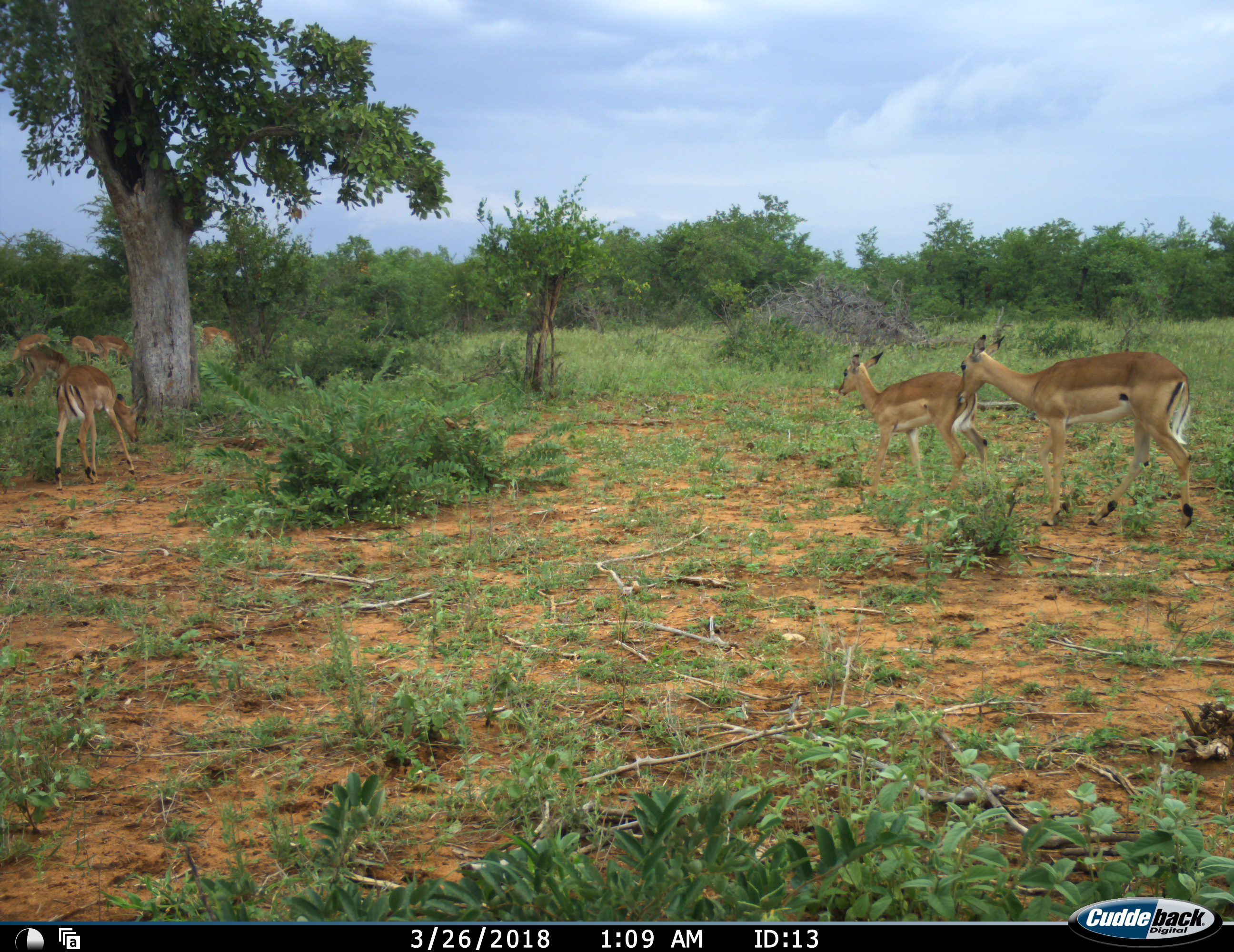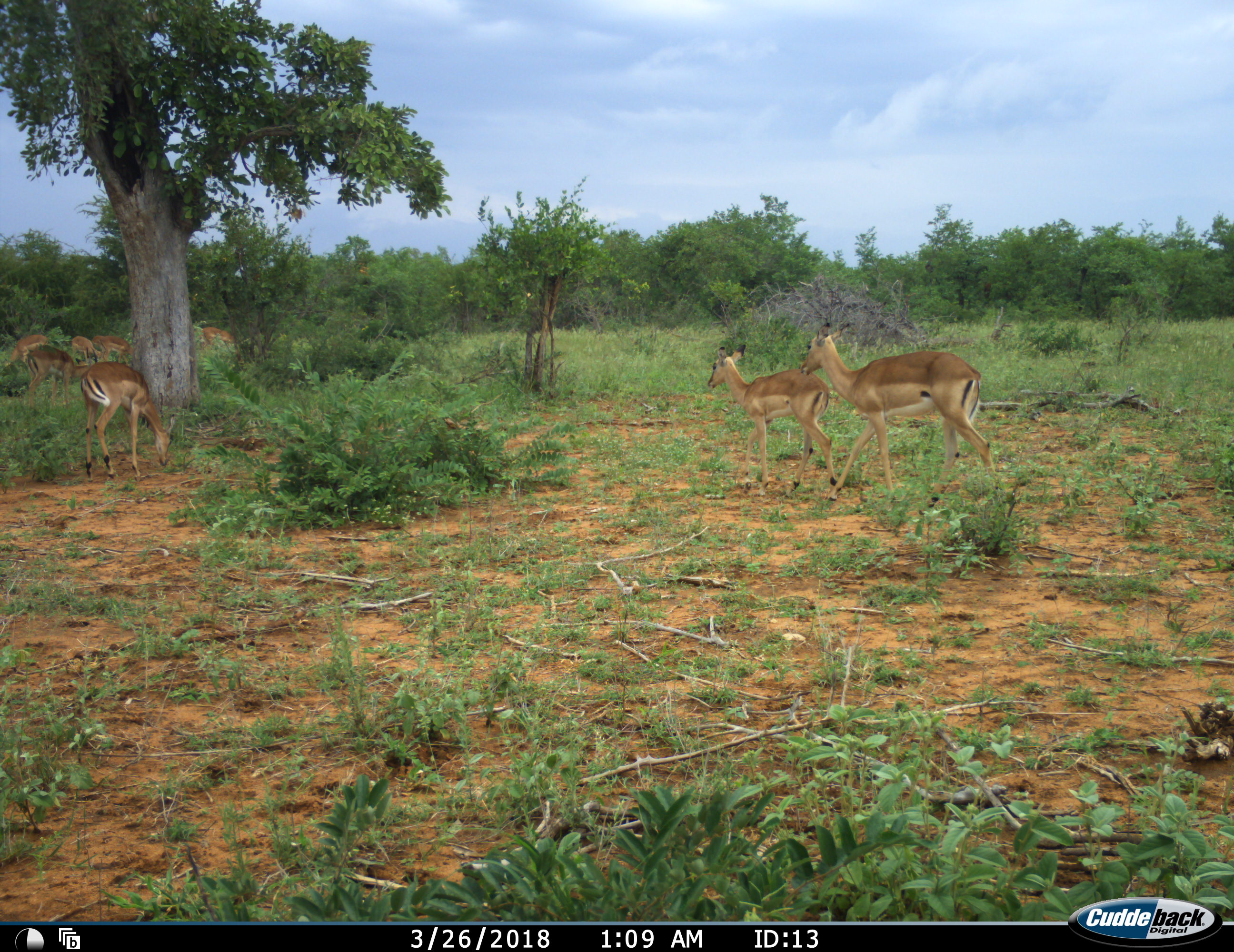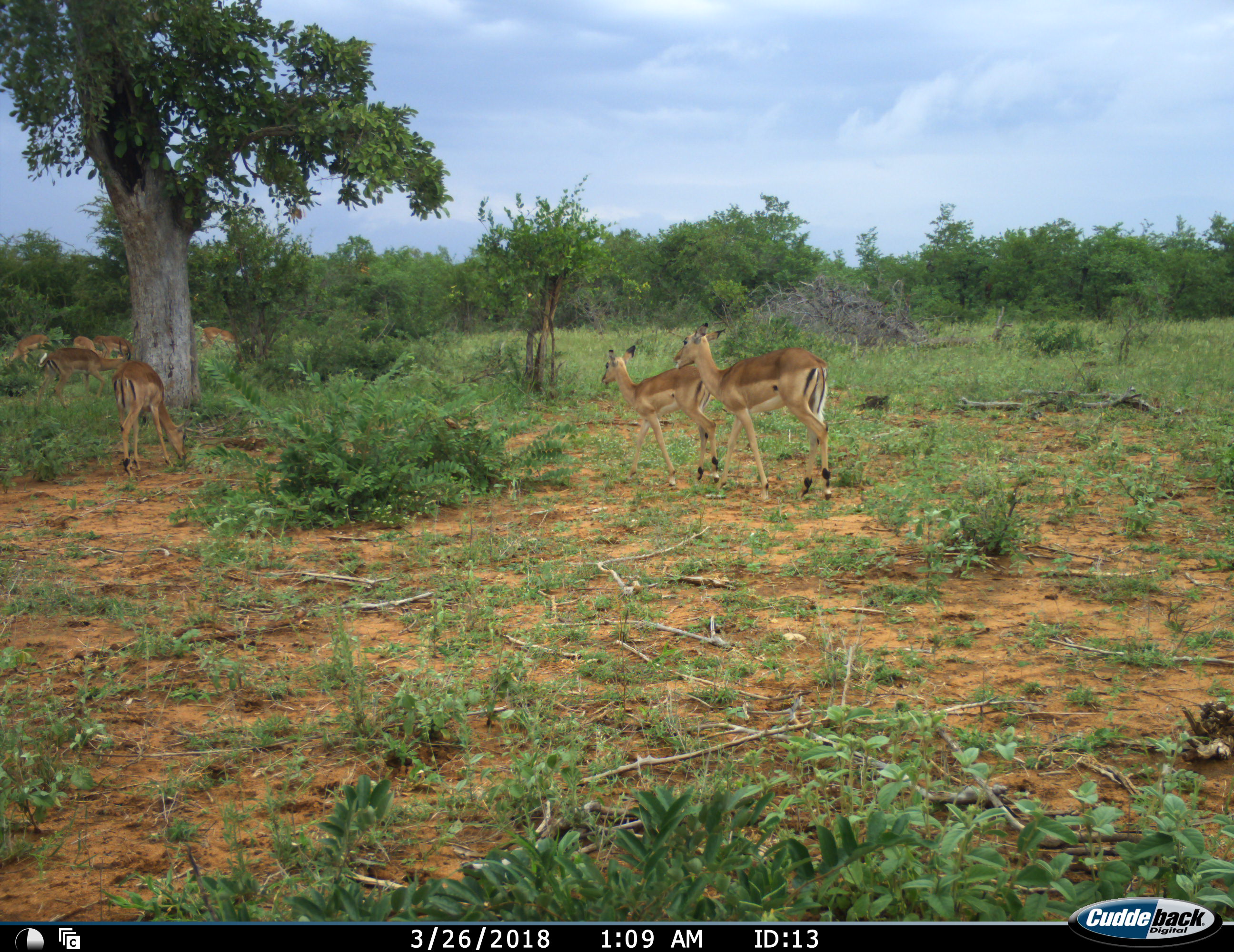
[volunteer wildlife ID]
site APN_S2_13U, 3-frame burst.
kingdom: Animalia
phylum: Chordata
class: Mammalia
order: Artiodactyla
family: Bovidae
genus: Aepyceros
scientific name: Aepyceros melampus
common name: impala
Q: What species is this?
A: Impala (Aepyceros melampus).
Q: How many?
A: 8.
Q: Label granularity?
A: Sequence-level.